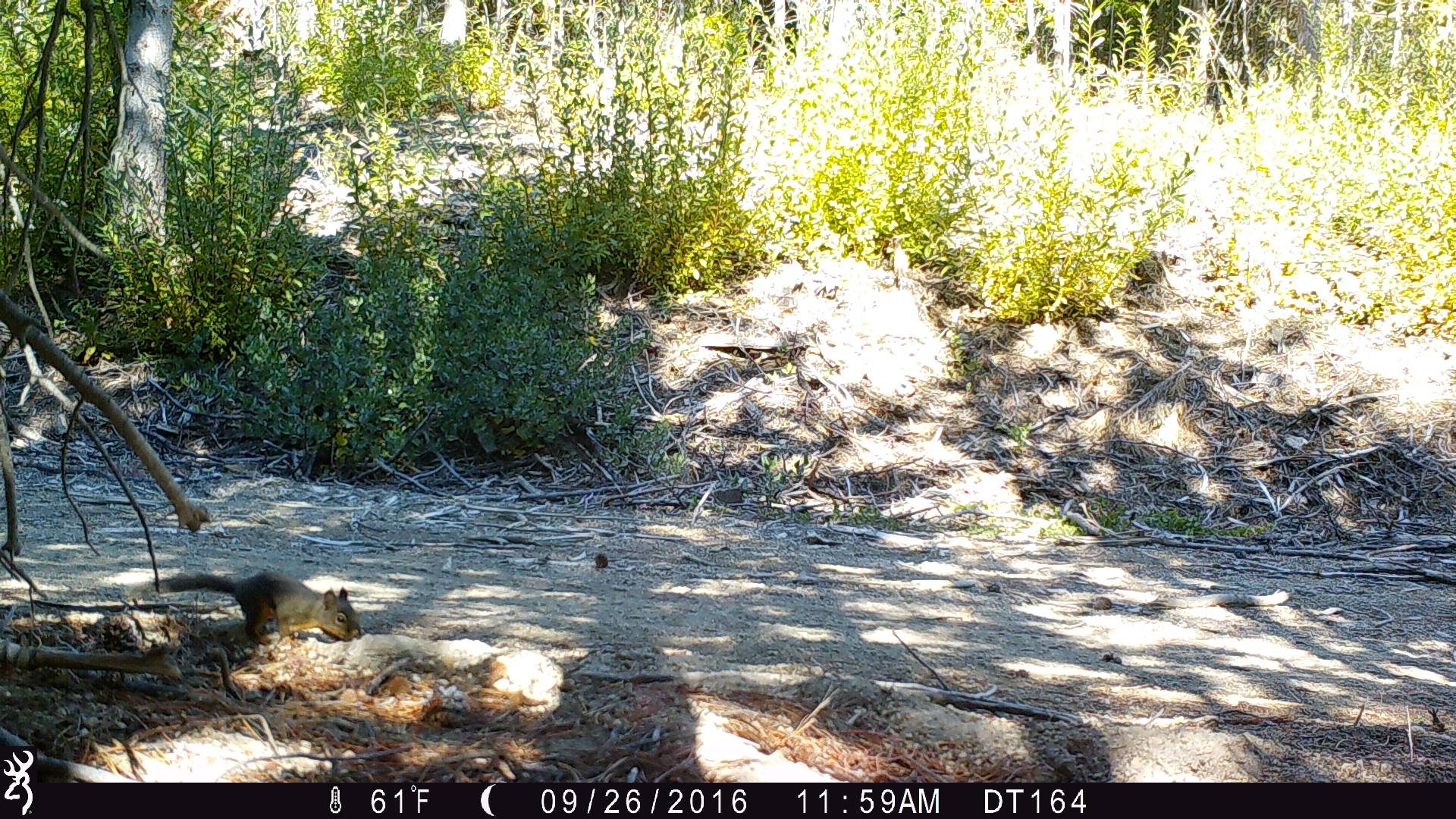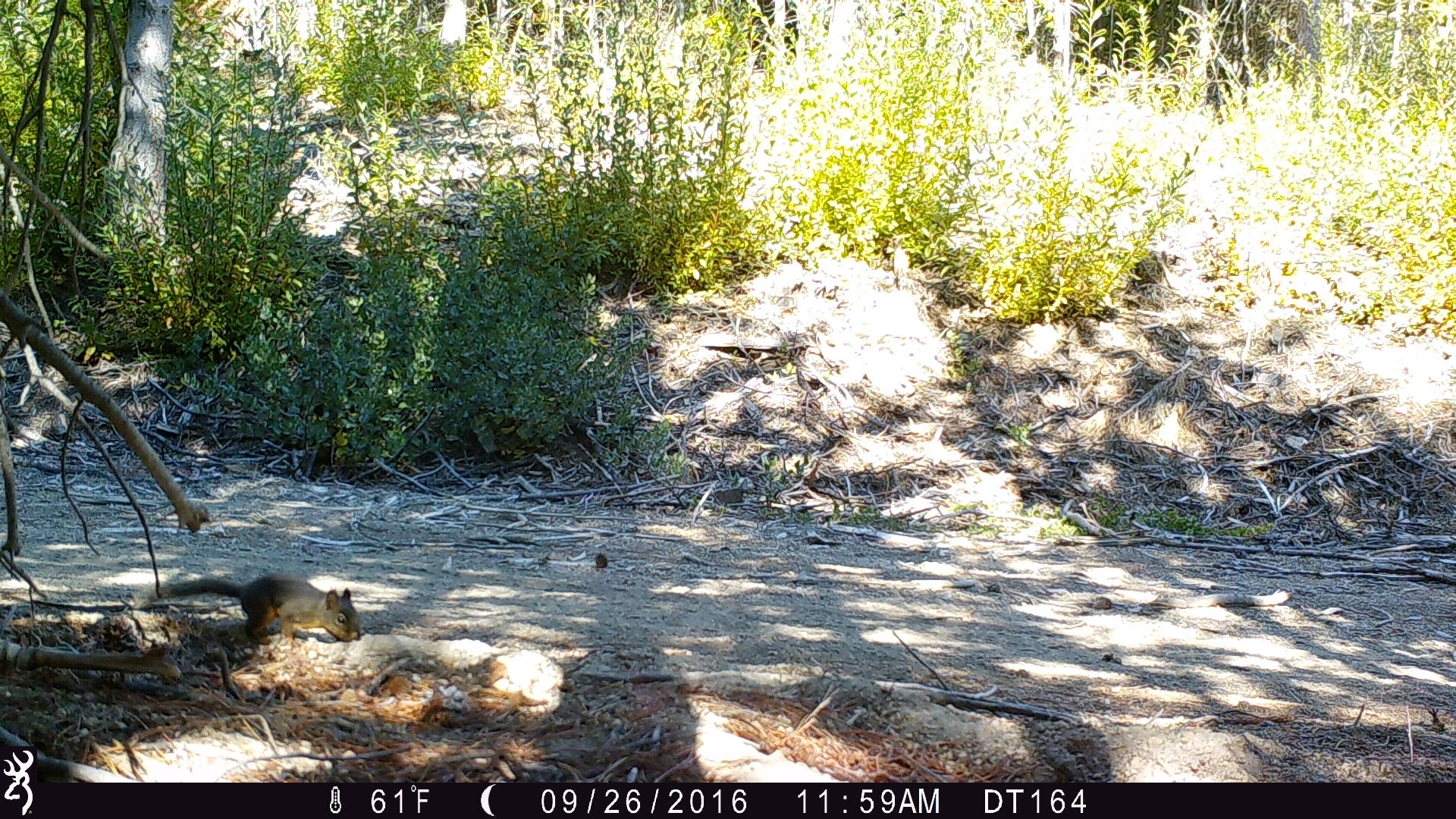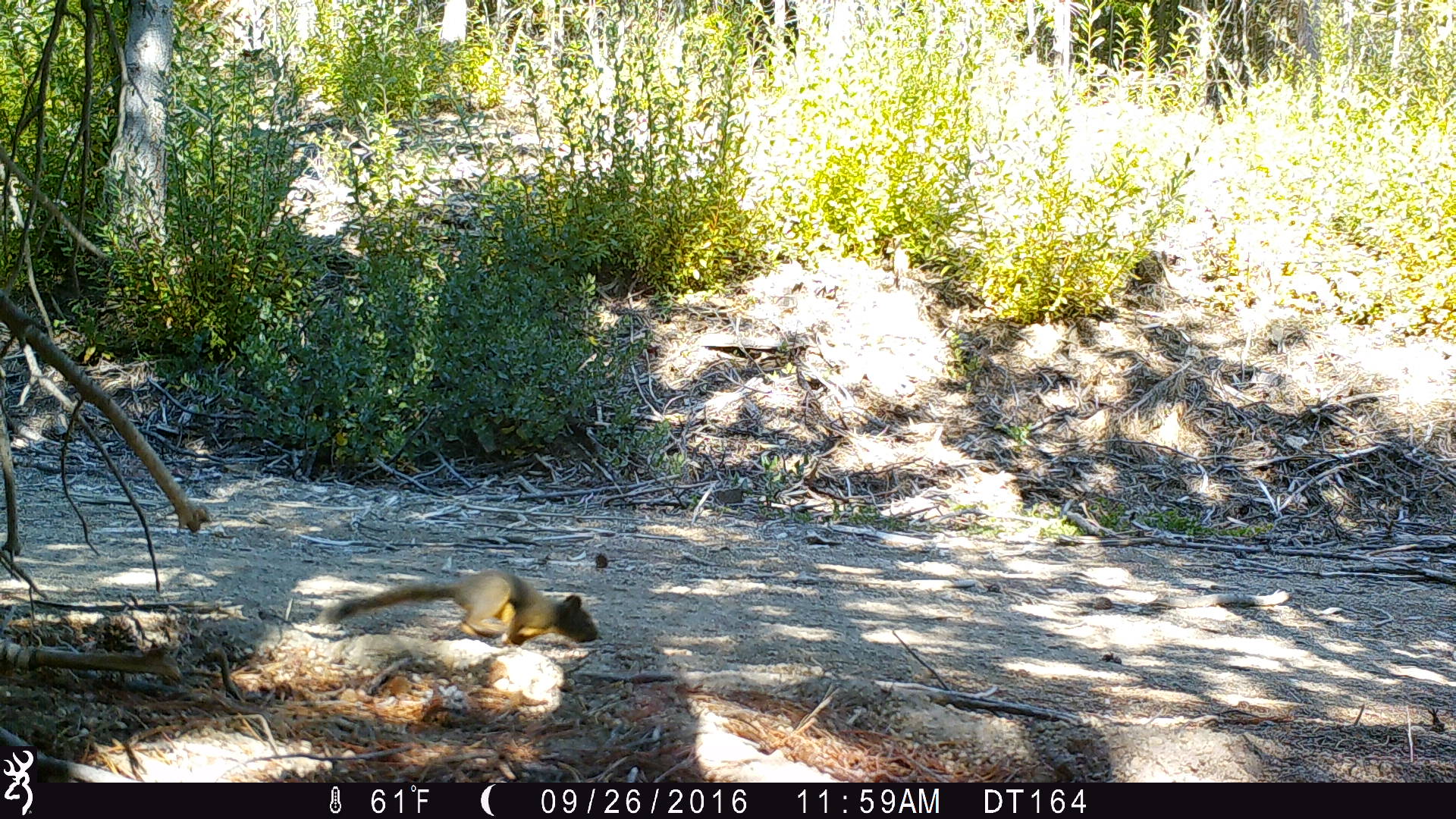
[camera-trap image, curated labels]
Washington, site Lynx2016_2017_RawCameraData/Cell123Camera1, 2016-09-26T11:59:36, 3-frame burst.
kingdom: Animalia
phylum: Chordata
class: Mammalia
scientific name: Mammalia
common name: small mammal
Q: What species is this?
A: Small mammal (Mammalia).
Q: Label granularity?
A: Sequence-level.